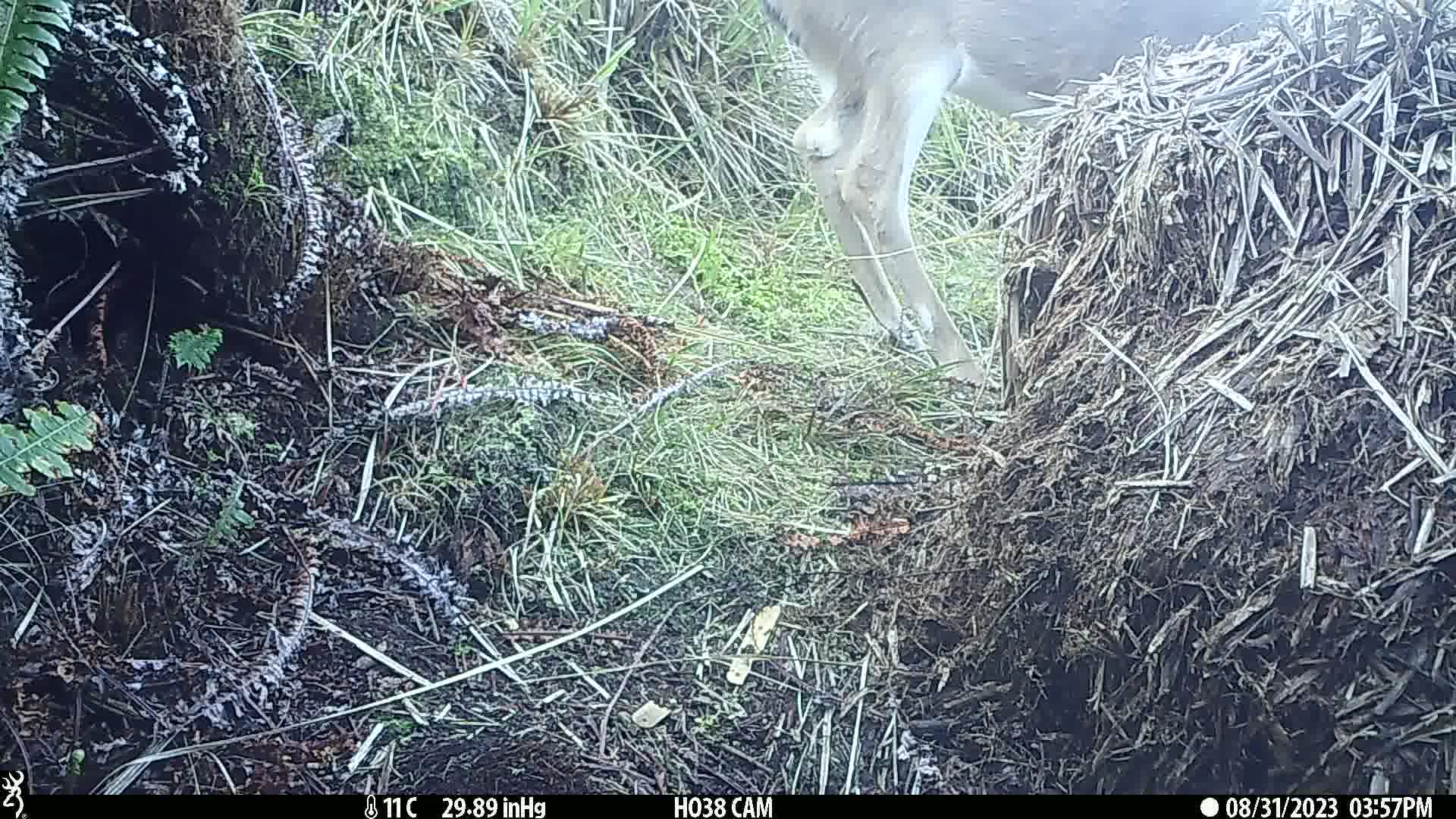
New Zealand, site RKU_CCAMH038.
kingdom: Animalia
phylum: Chordata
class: Mammalia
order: Artiodactyla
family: Cervidae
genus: Odocoileus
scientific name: Odocoileus virginianus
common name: white-tailed deer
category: white tailed deer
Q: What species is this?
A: White tailed deer (white-tailed deer) (Odocoileus virginianus).